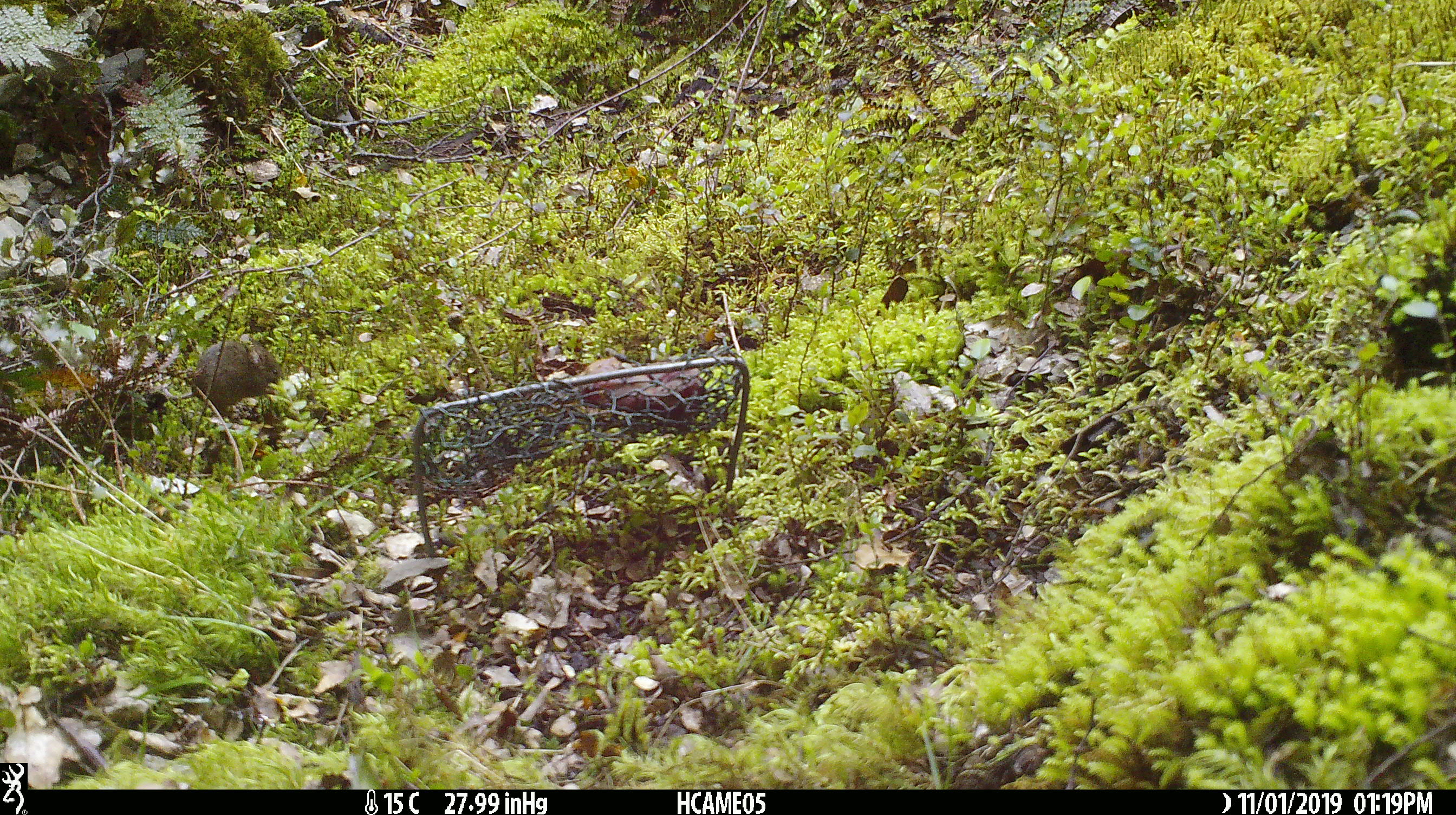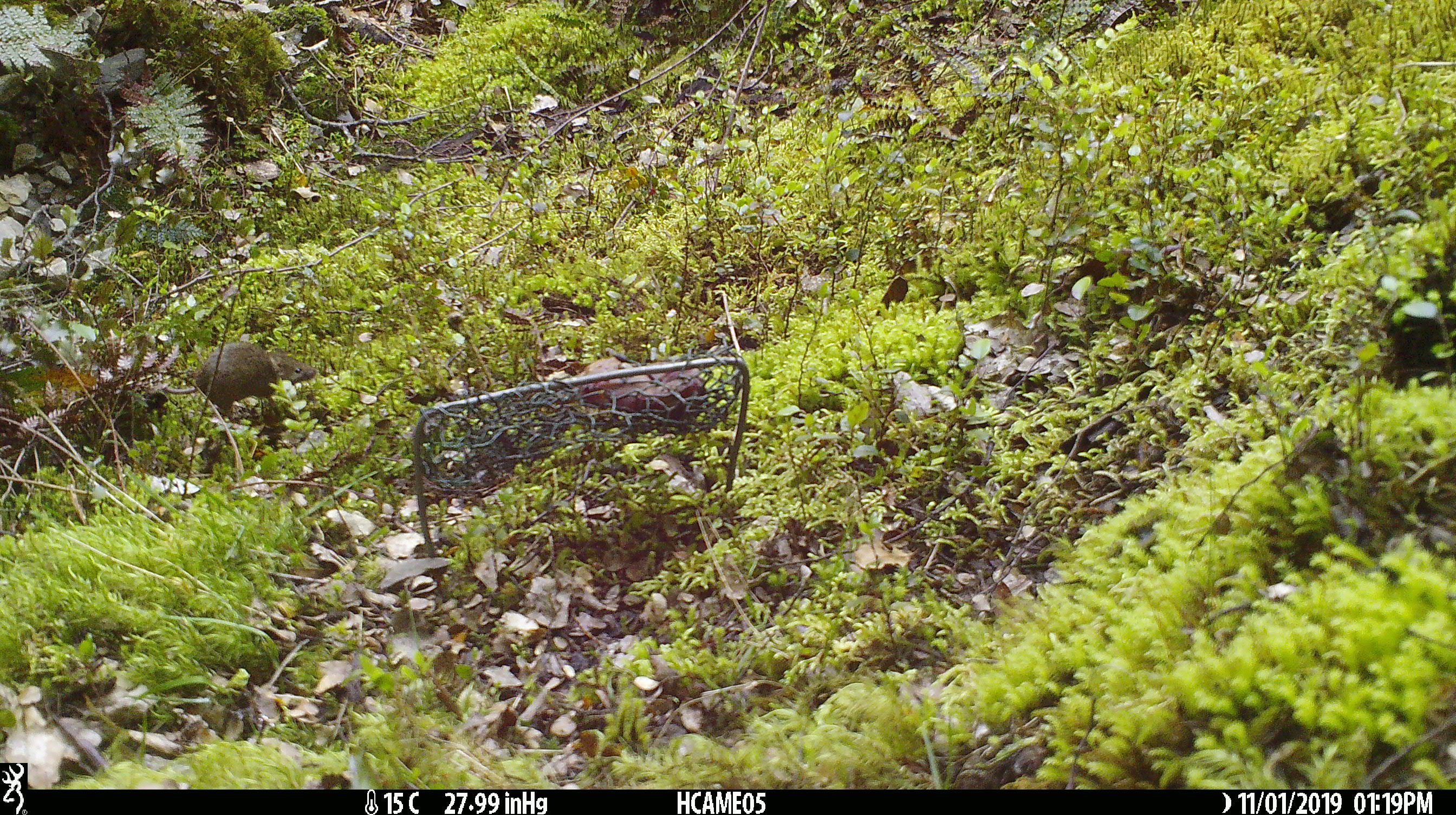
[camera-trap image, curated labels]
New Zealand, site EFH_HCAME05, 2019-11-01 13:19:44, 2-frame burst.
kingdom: Animalia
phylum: Chordata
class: Mammalia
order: Rodentia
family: Muridae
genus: Mus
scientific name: Mus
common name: mouse